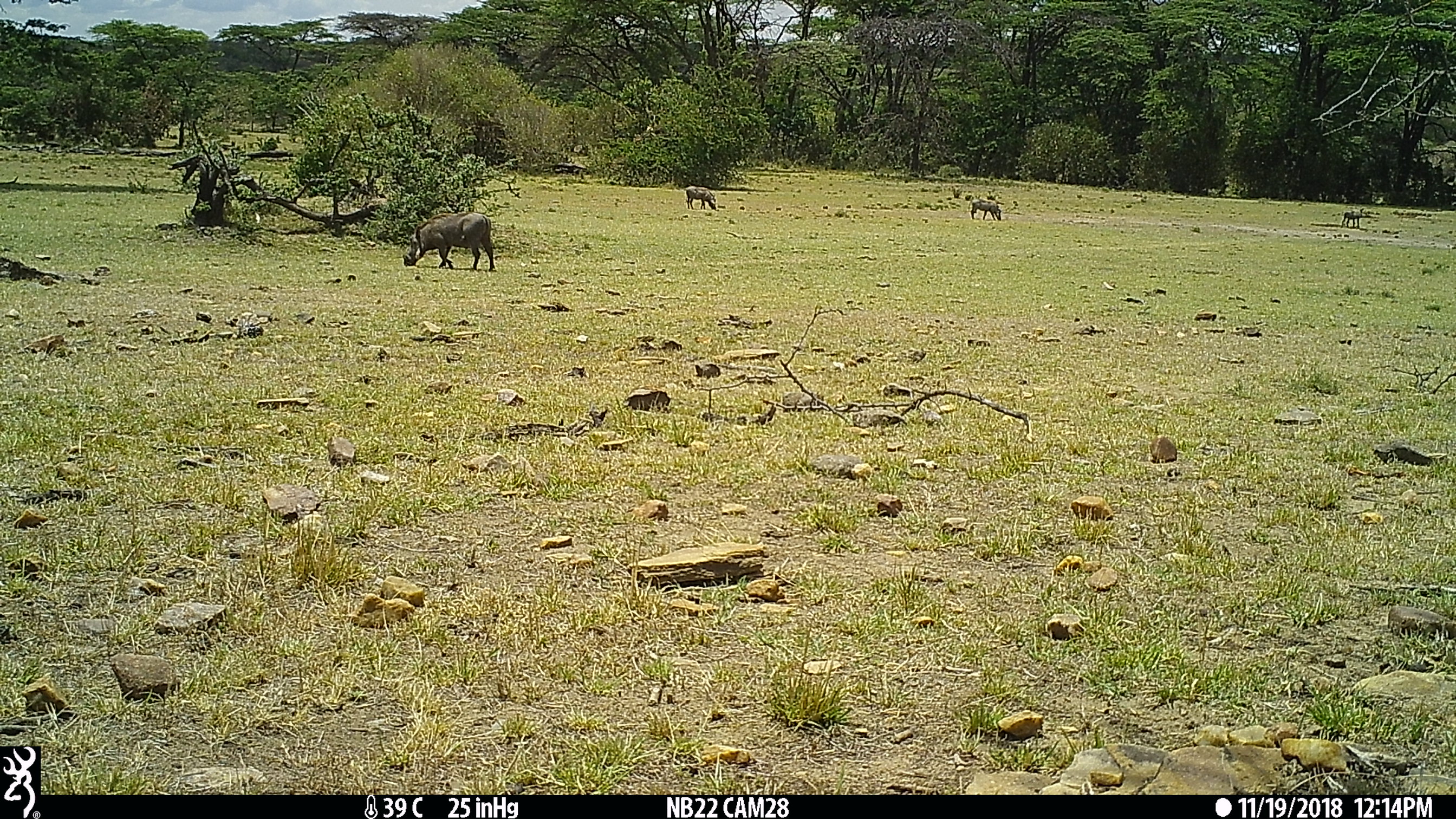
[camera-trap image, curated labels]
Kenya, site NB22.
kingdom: Animalia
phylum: Chordata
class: Mammalia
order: Artiodactyla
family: Suidae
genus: Phacochoerus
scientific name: Phacochoerus africanus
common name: common warthog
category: warthog